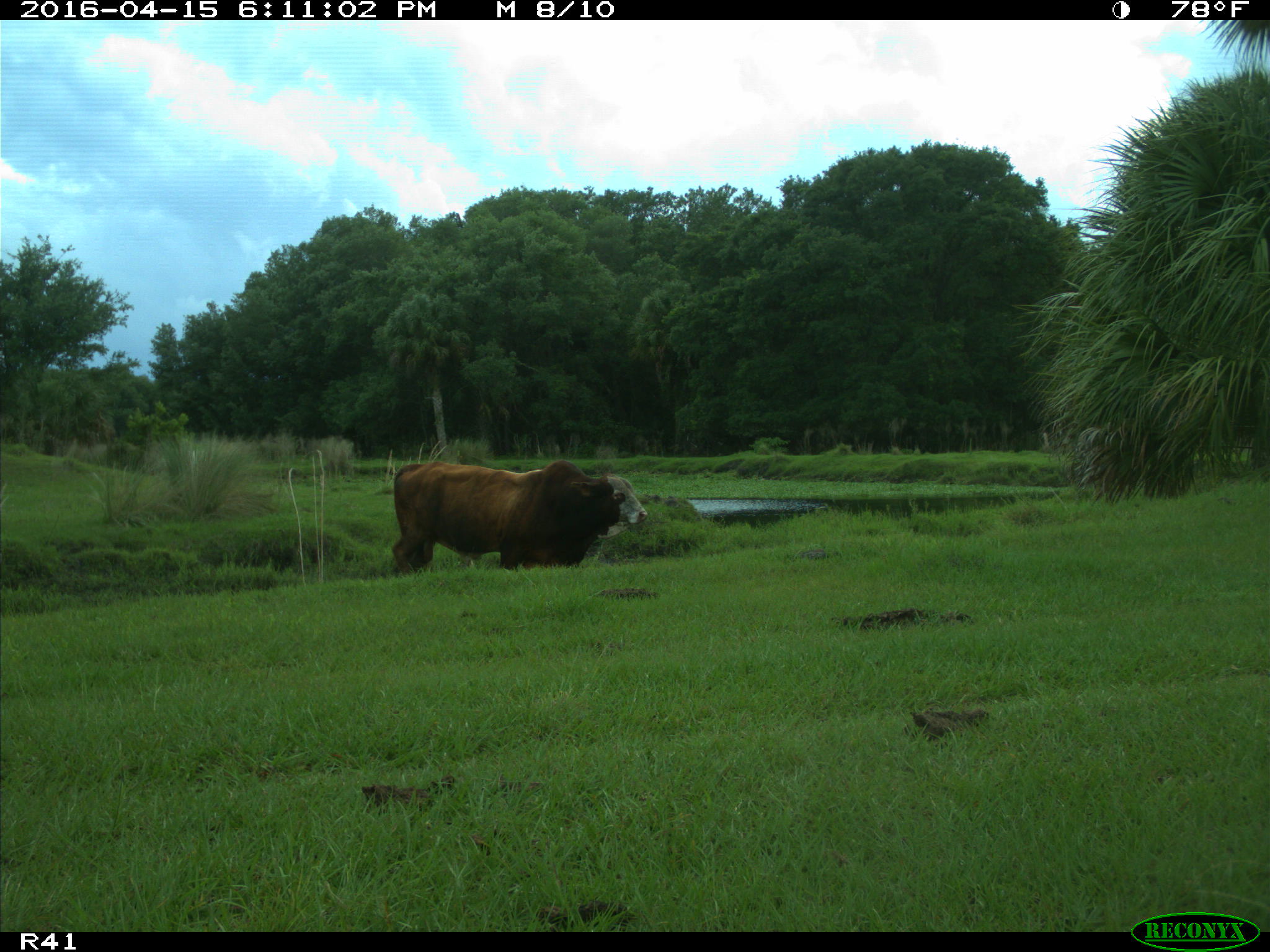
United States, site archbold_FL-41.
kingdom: Animalia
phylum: Chordata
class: Mammalia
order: Artiodactyla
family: Bovidae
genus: Bos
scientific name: Bos taurus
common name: domestic cow